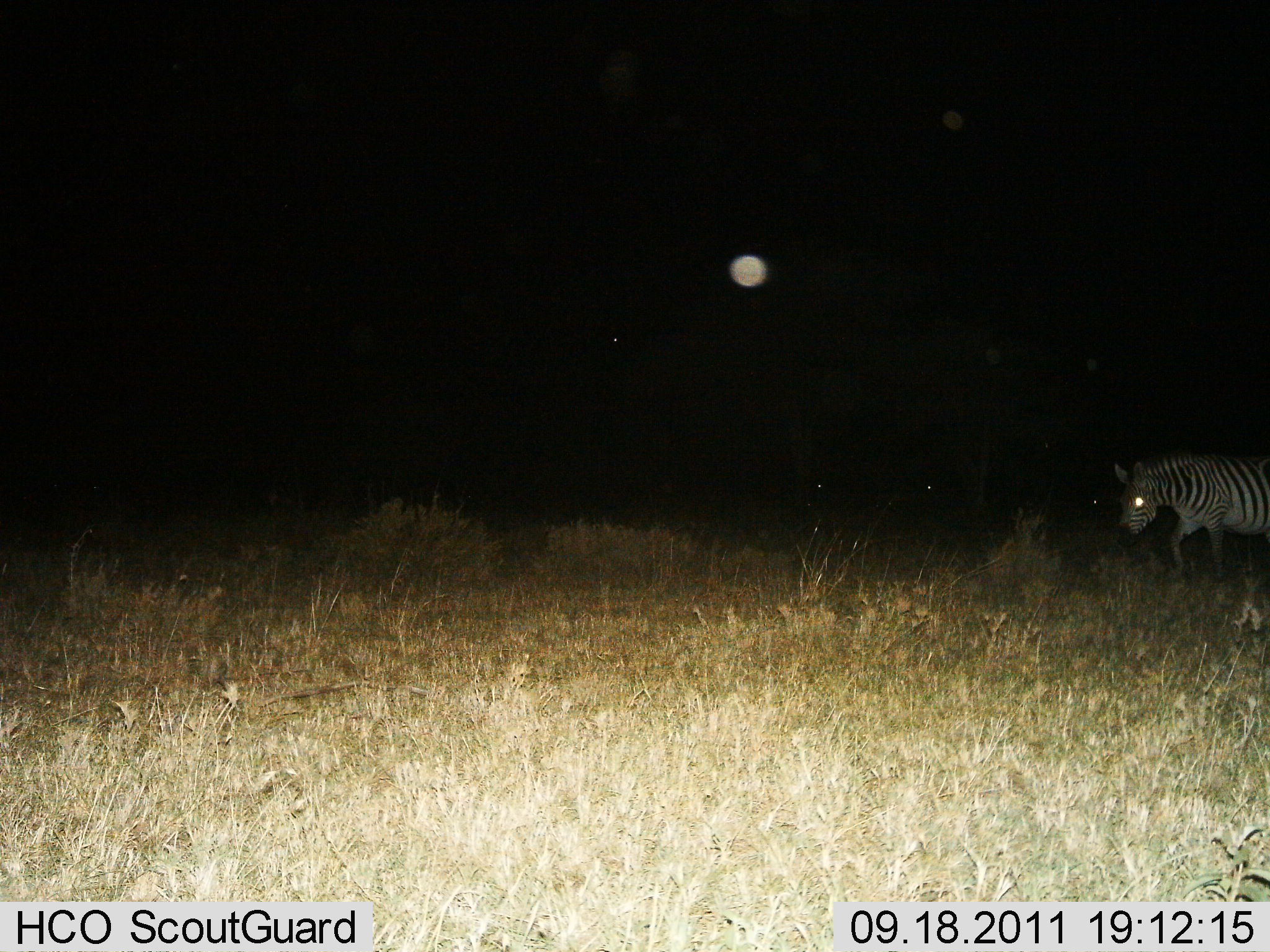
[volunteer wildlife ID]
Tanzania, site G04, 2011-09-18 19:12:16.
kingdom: Animalia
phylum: Chordata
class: Mammalia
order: Perissodactyla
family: Equidae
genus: Equus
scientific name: Equus quagga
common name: plains zebra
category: zebra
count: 1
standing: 33%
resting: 0%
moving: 67%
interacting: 0%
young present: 8%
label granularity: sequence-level